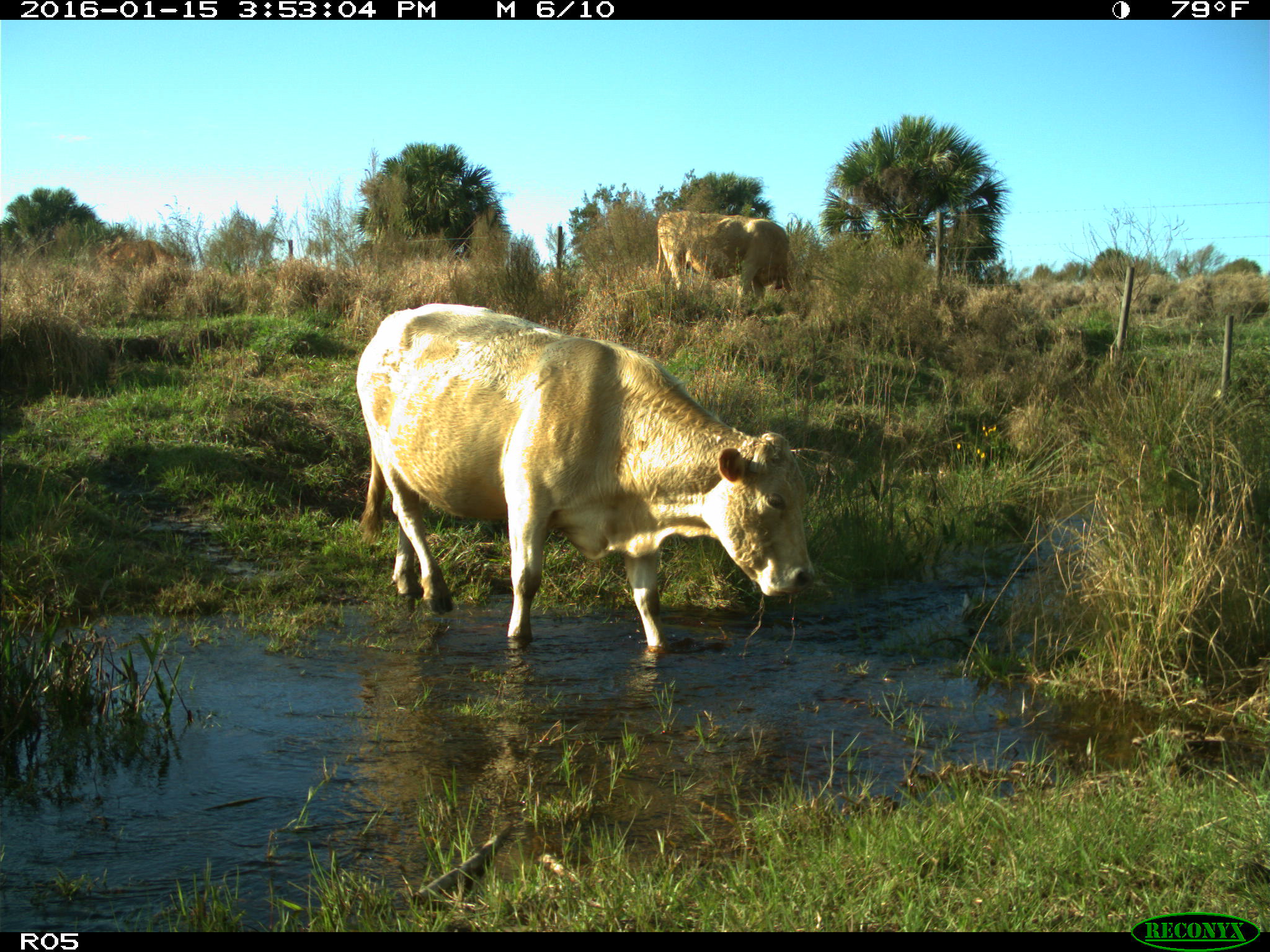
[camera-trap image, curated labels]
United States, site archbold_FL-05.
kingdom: Animalia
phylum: Chordata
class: Mammalia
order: Artiodactyla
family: Bovidae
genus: Bos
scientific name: Bos taurus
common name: domestic cow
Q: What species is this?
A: Bos taurus (domestic cow).